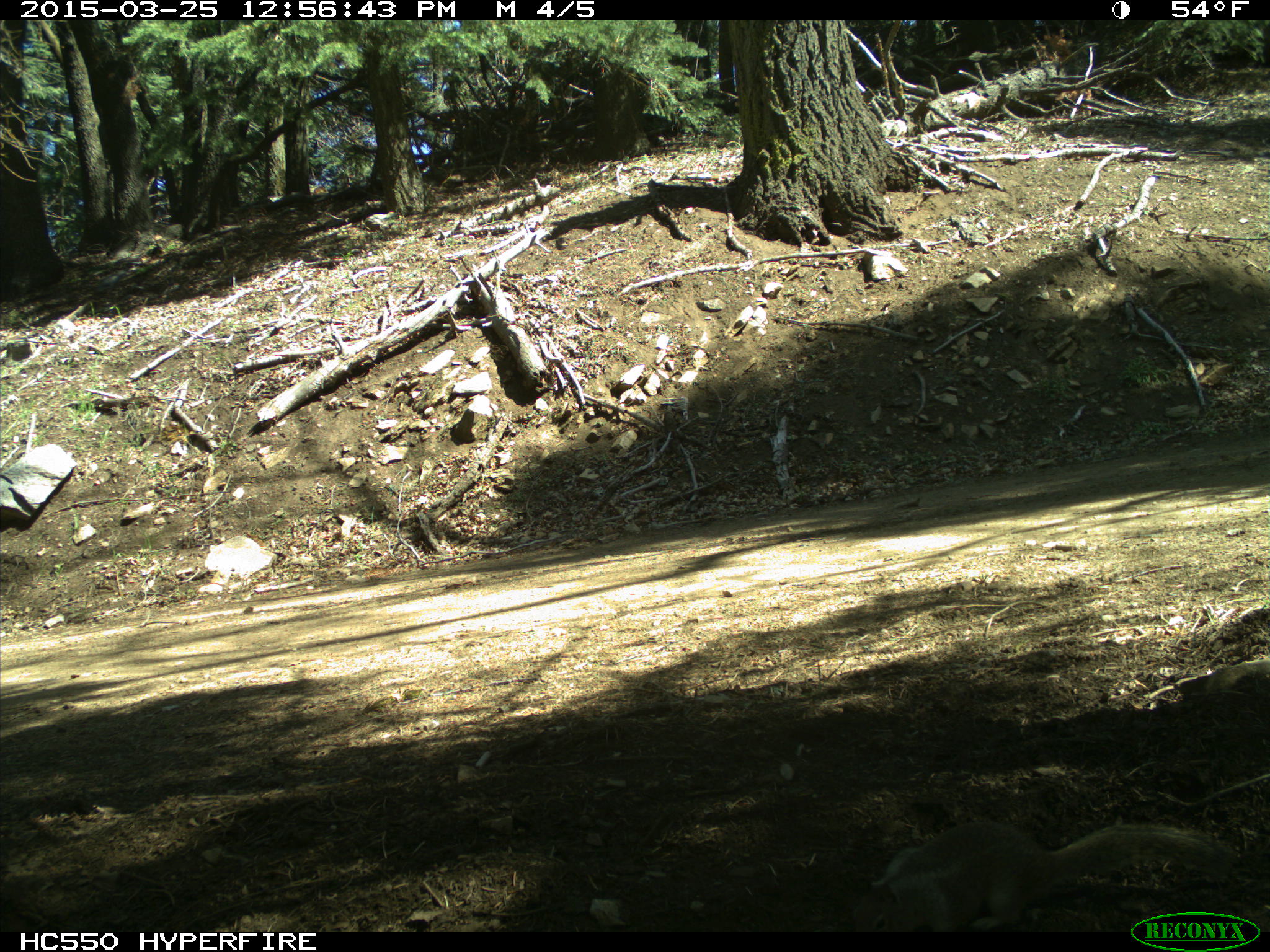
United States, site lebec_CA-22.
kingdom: Animalia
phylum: Chordata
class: Mammalia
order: Rodentia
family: Sciuridae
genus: Otospermophilus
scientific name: Otospermophilus beecheyi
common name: california ground squirrel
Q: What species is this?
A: Otospermophilus beecheyi (california ground squirrel).